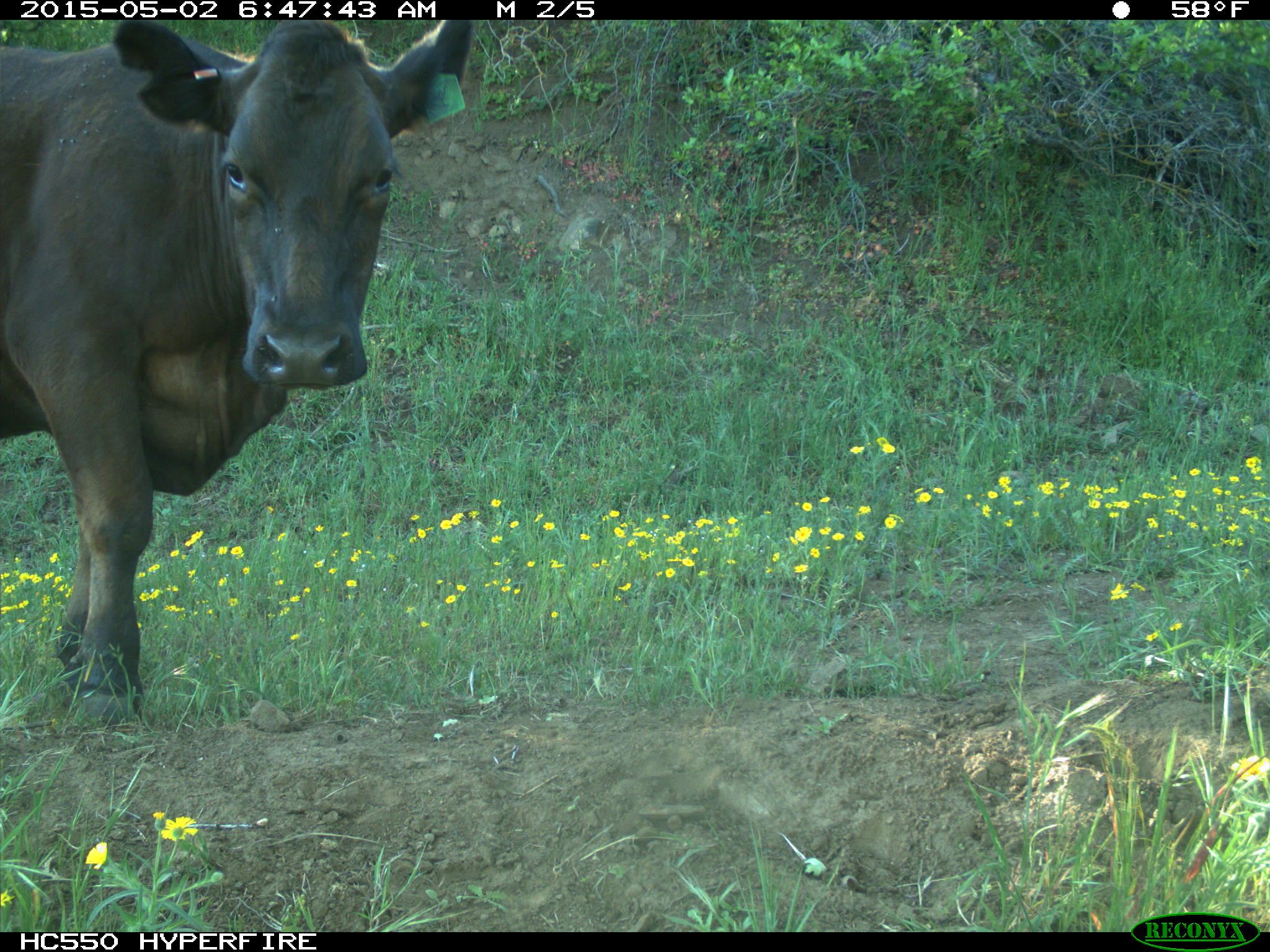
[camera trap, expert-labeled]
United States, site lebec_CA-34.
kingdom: Animalia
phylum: Chordata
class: Mammalia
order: Artiodactyla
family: Bovidae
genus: Bos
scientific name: Bos taurus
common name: domestic cow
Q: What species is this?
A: Bos taurus (domestic cow).